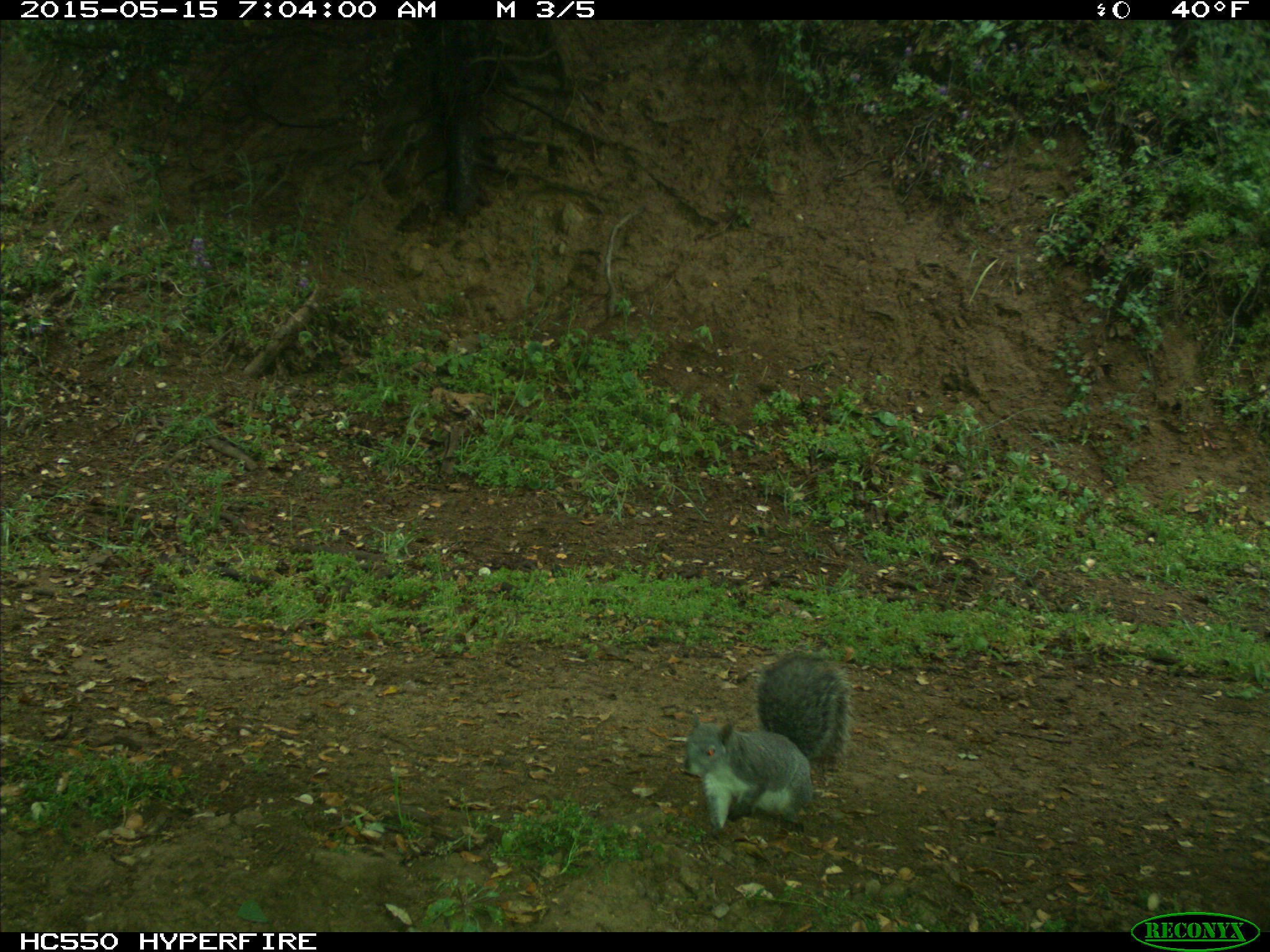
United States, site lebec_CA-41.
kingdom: Animalia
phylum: Chordata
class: Mammalia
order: Rodentia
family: Sciuridae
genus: Sciurus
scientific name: Sciurus carolinensis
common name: eastern gray squirrel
Sciurus carolinensis (eastern gray squirrel).